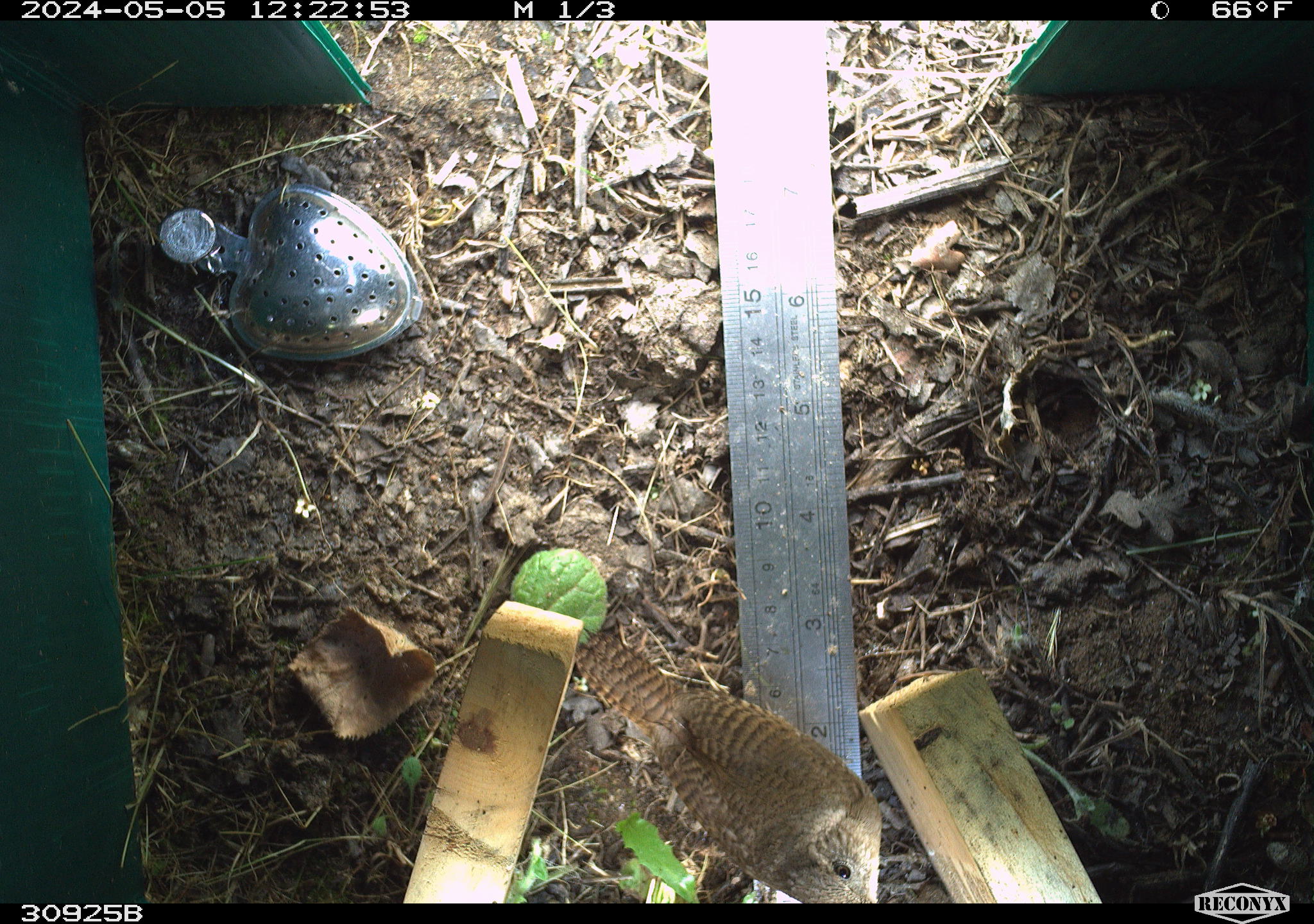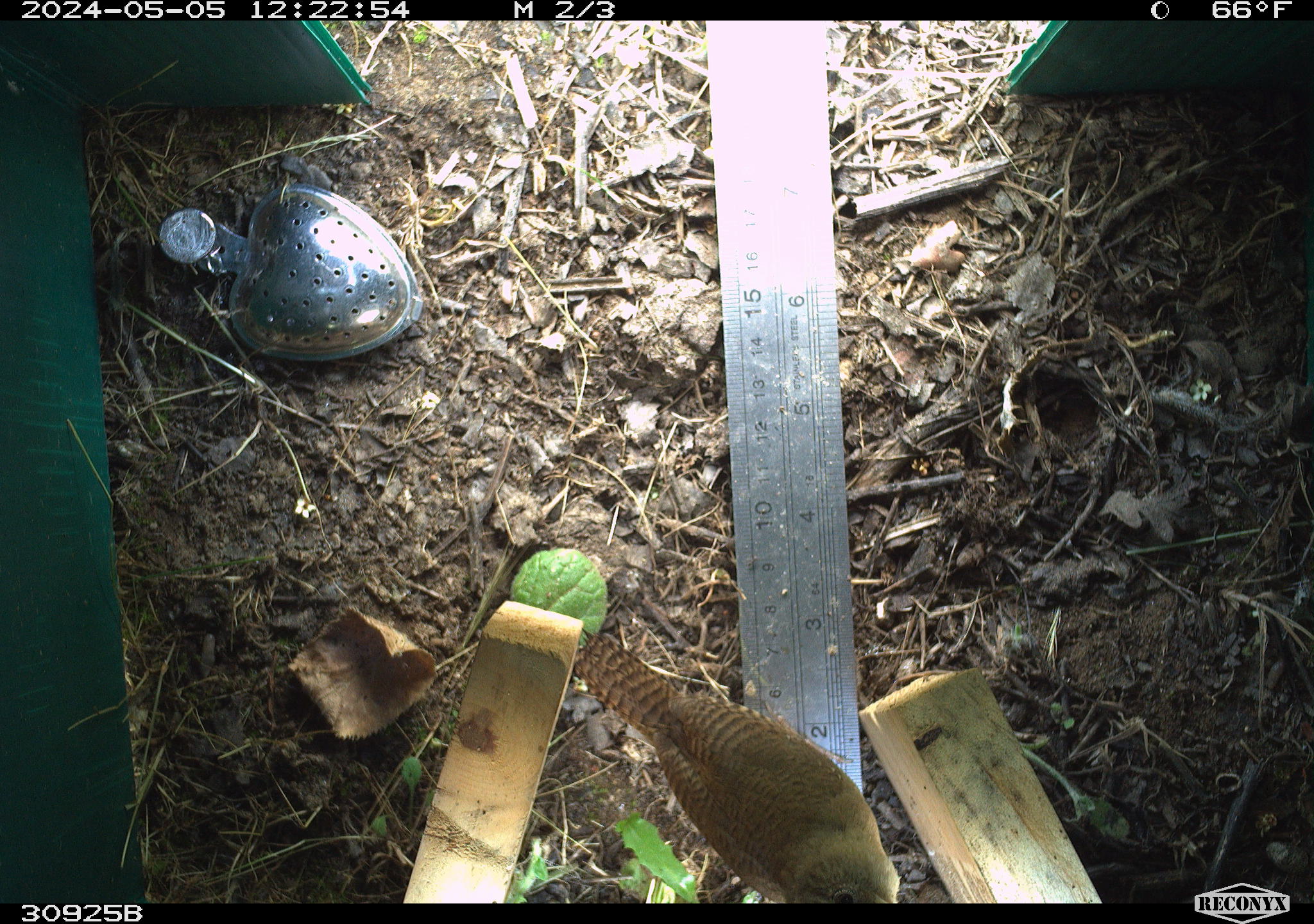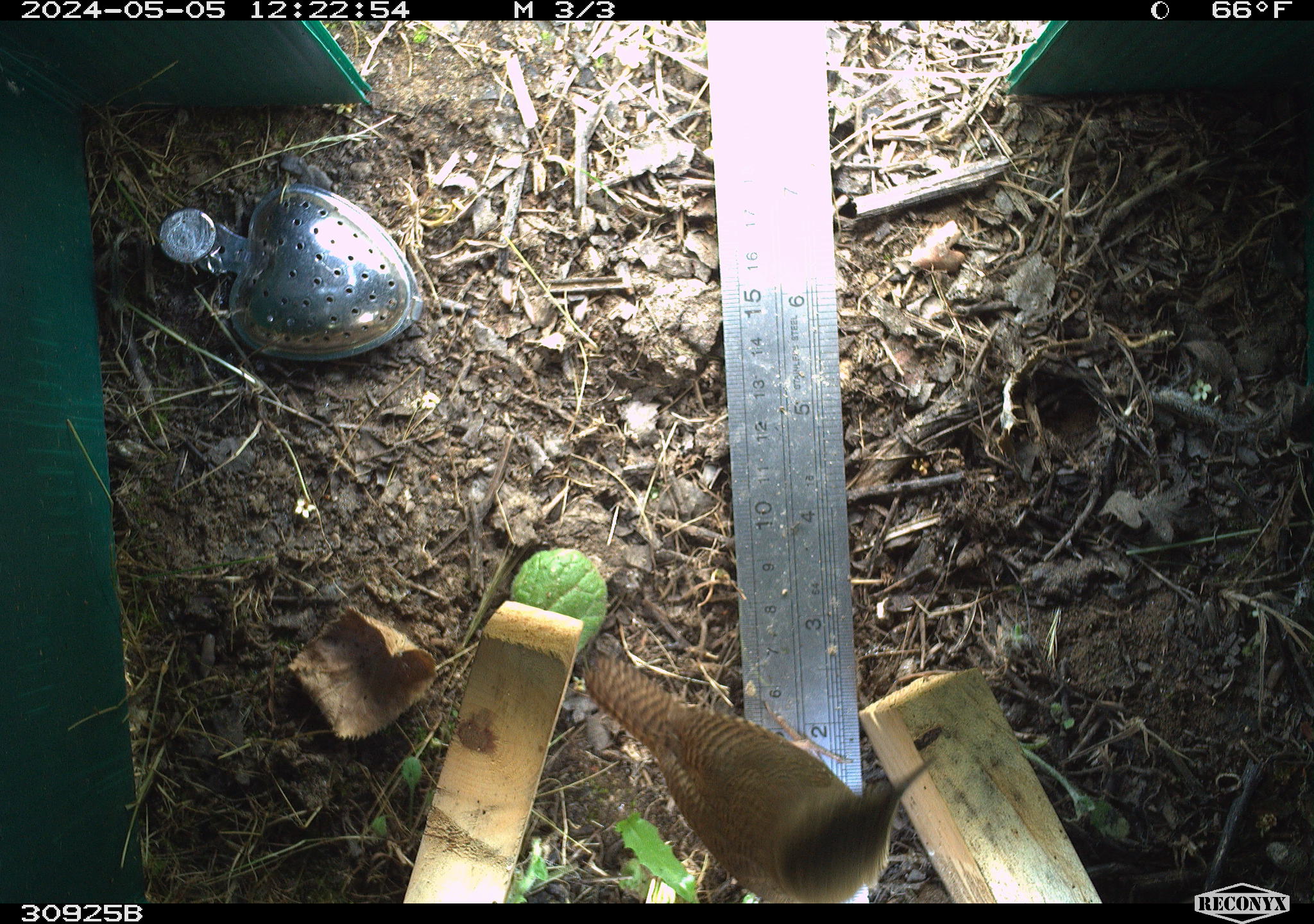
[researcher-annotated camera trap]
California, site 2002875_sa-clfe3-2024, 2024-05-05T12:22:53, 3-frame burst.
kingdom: Animalia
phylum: Chordata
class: Aves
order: Passeriformes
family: Troglodytidae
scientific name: Troglodytidae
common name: wren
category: troglodytidae family